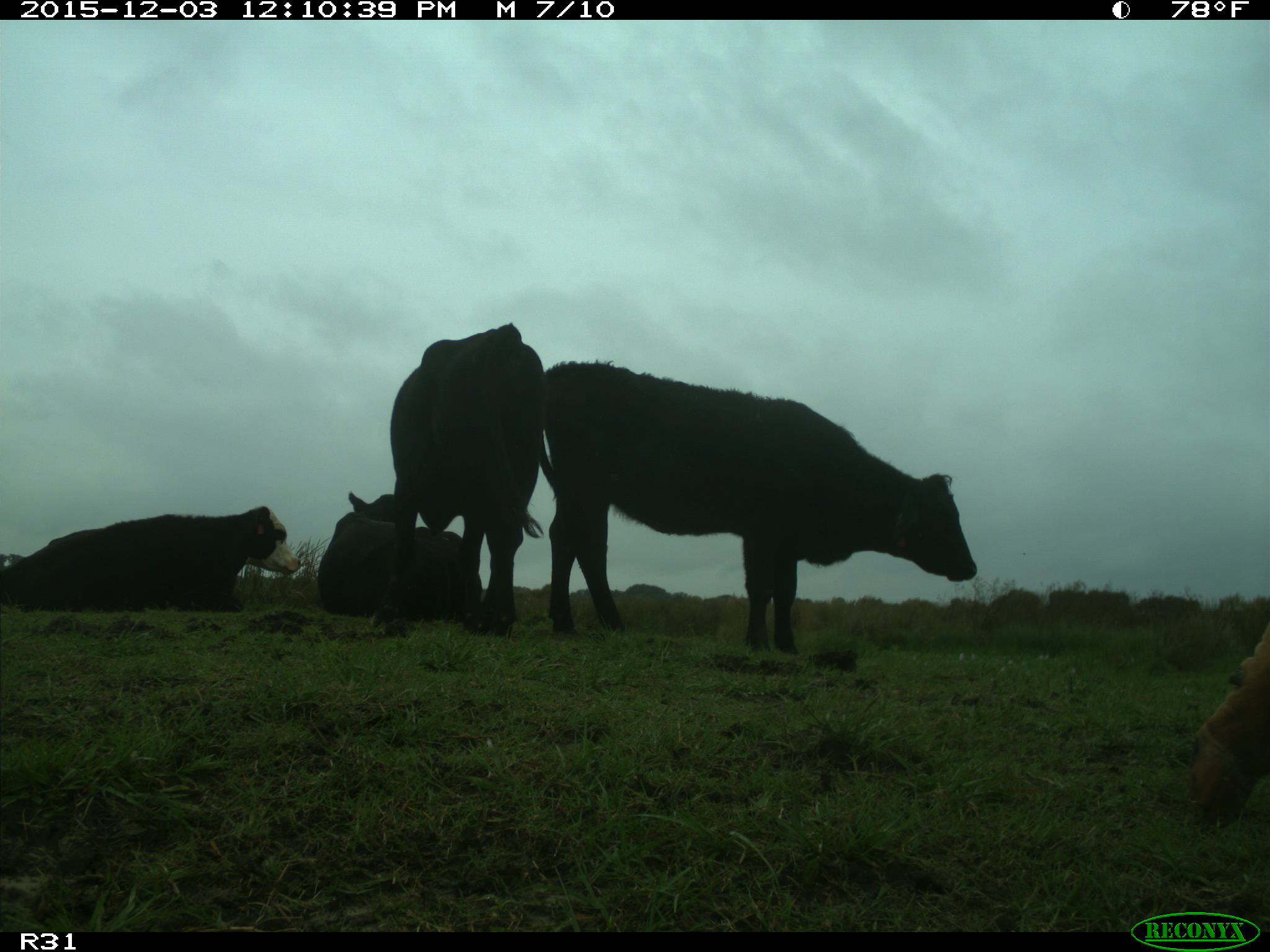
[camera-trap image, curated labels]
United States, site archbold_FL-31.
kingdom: Animalia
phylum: Chordata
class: Mammalia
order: Artiodactyla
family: Bovidae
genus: Bos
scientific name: Bos taurus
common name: domestic cow